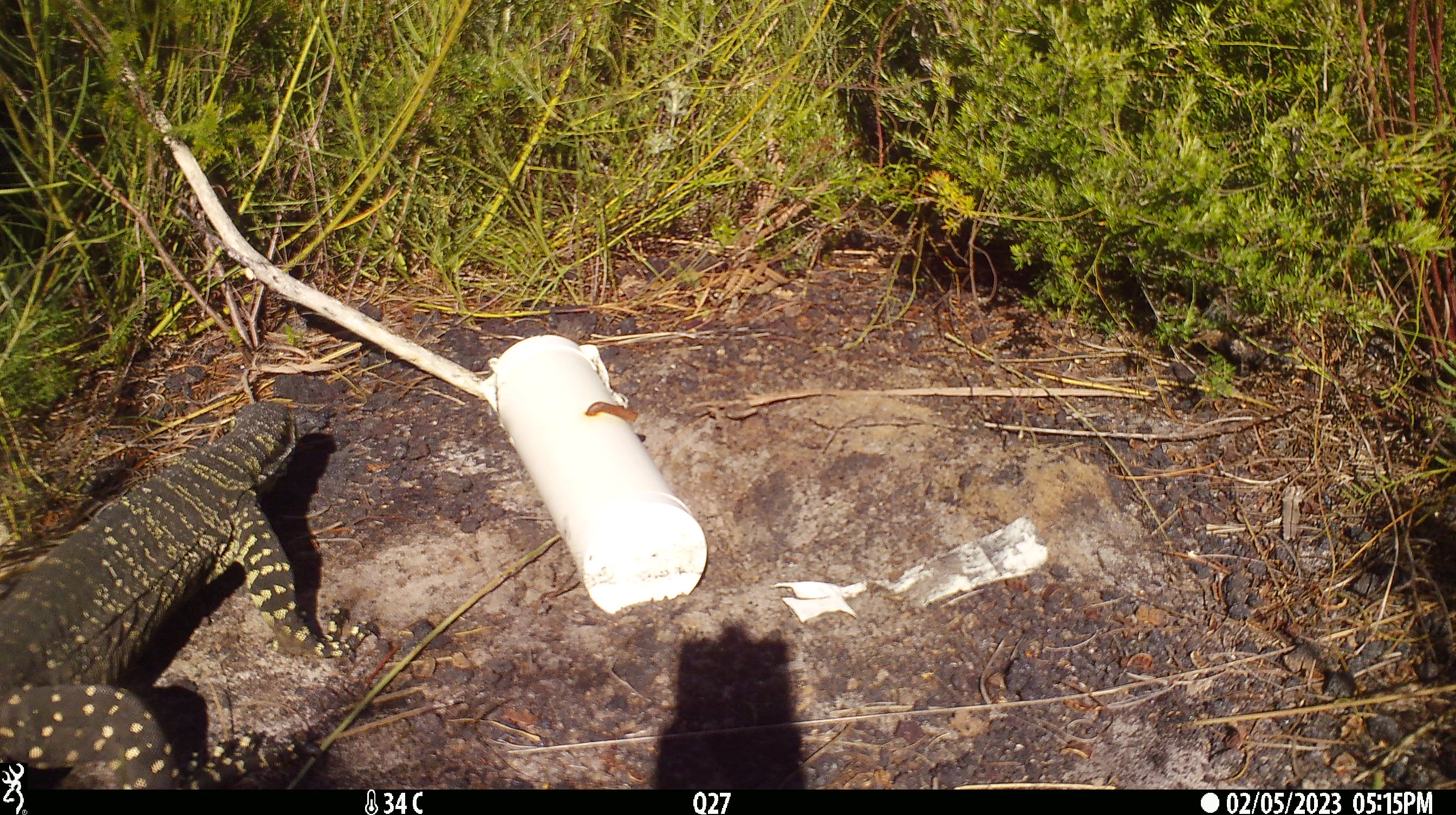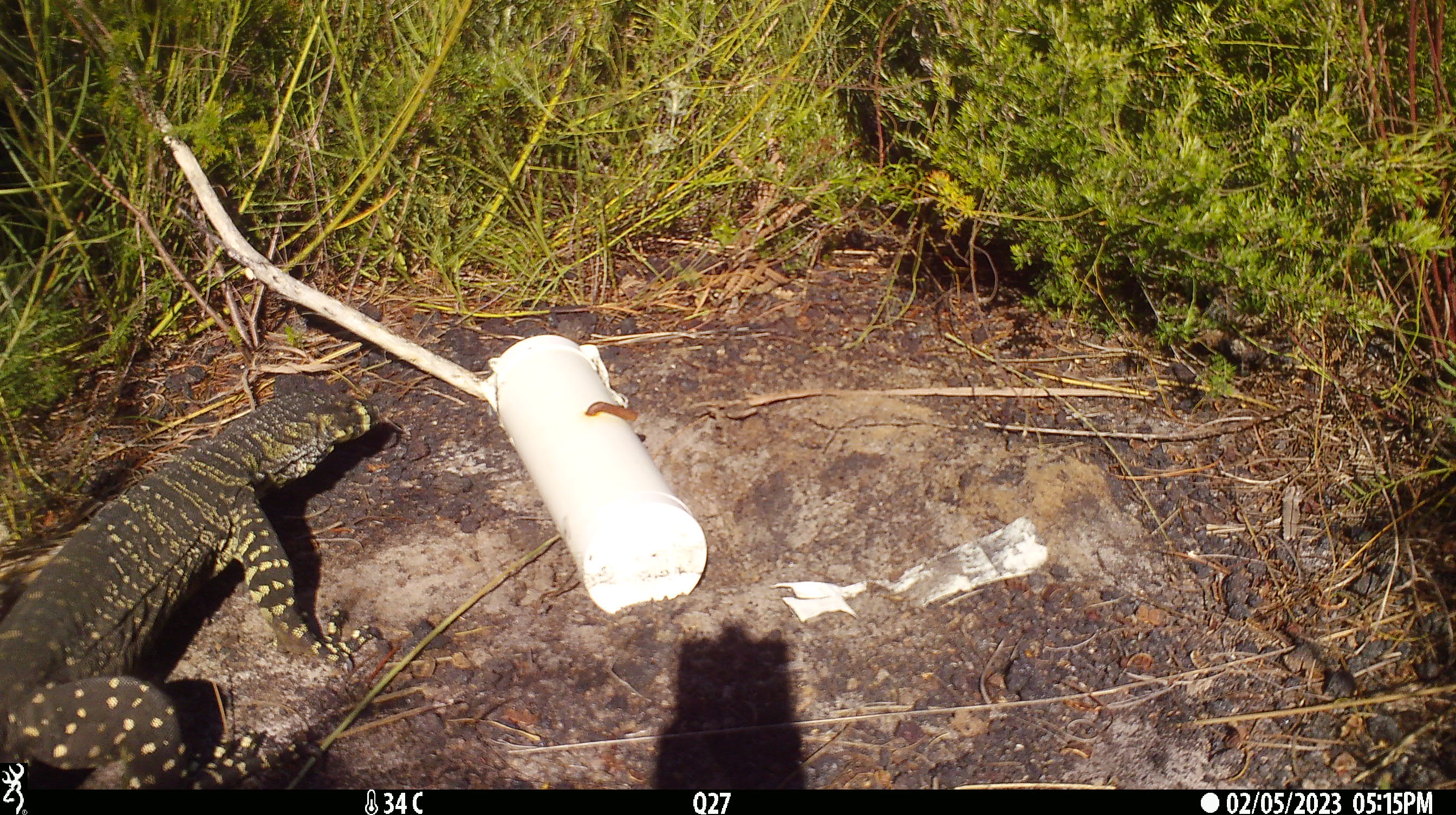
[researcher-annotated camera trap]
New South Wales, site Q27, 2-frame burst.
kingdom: Animalia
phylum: Chordata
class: Reptilia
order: Squamata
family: Varanidae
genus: Varanus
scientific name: Varanus varius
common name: lace monitor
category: goanna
Goanna (lace monitor) (Varanus varius).